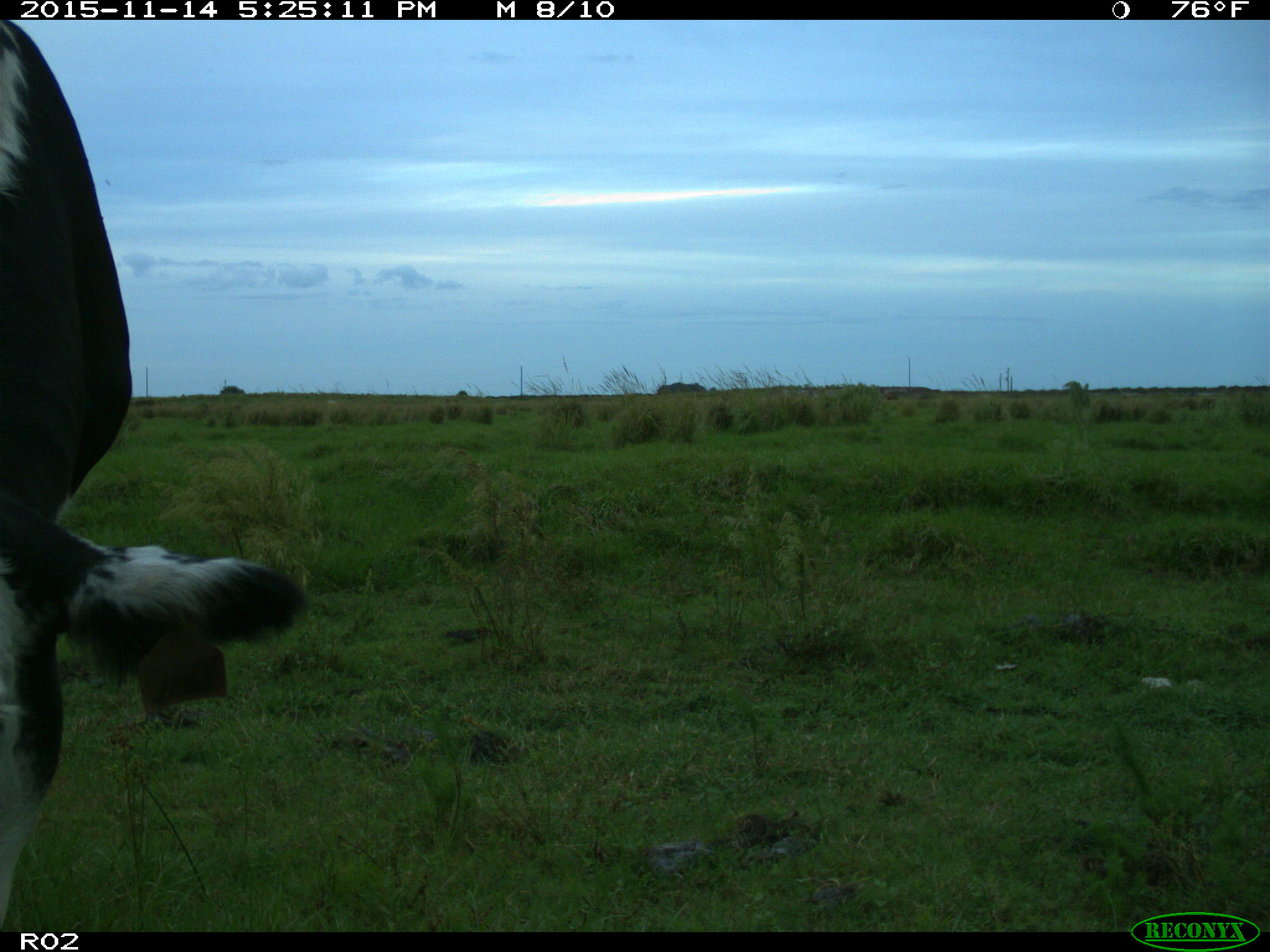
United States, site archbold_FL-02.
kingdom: Animalia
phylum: Chordata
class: Mammalia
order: Artiodactyla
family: Bovidae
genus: Bos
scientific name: Bos taurus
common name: domestic cow